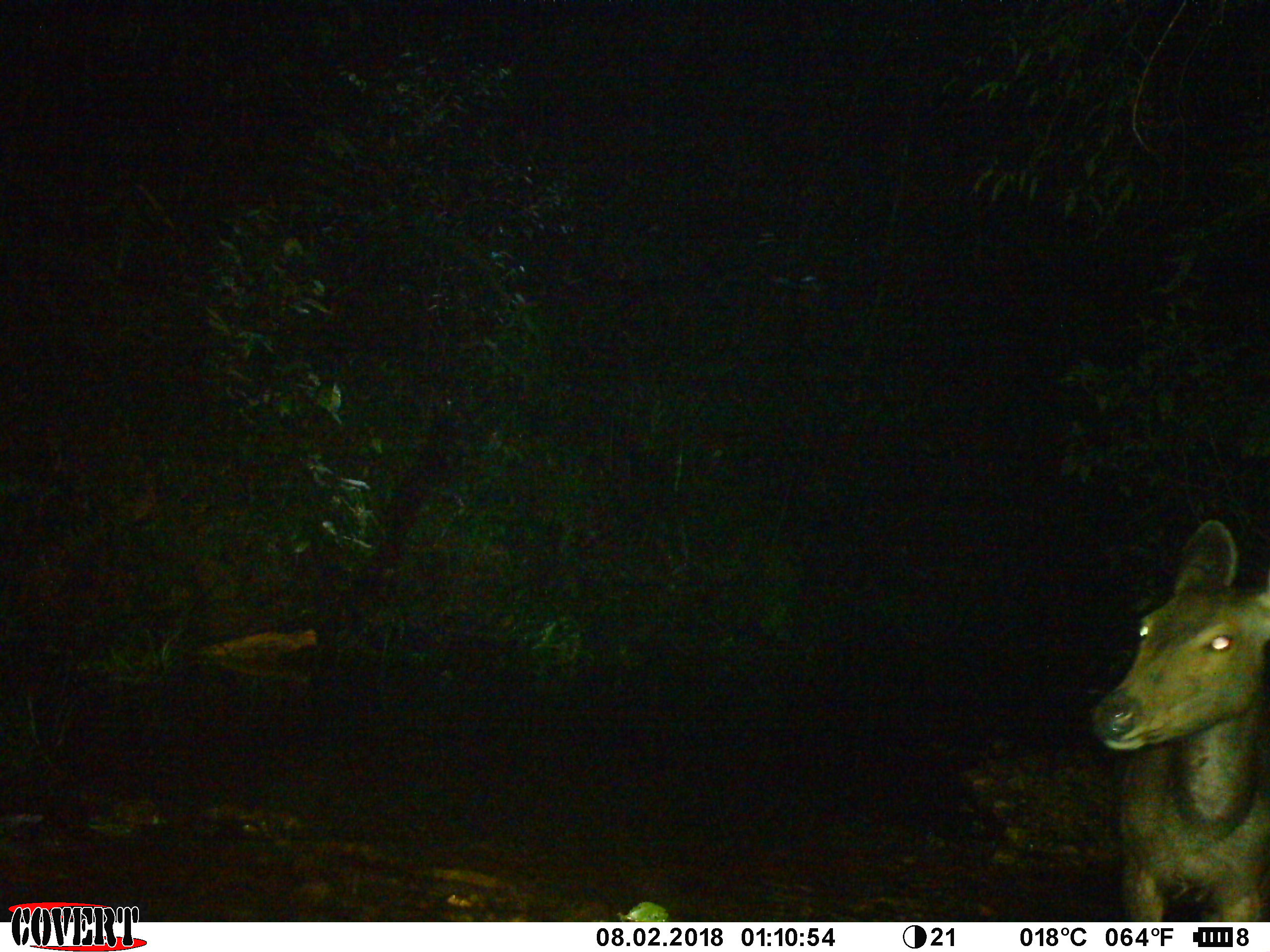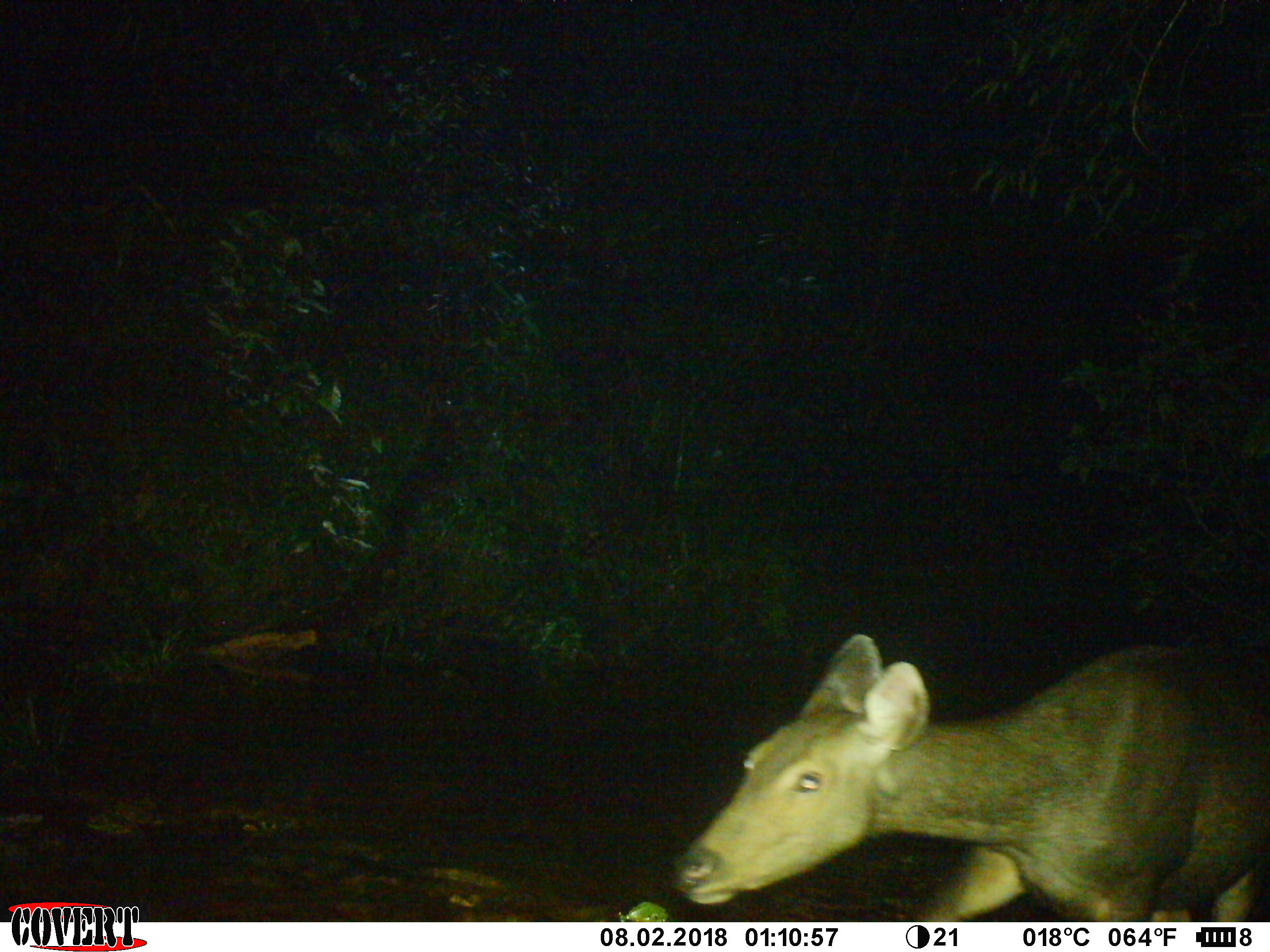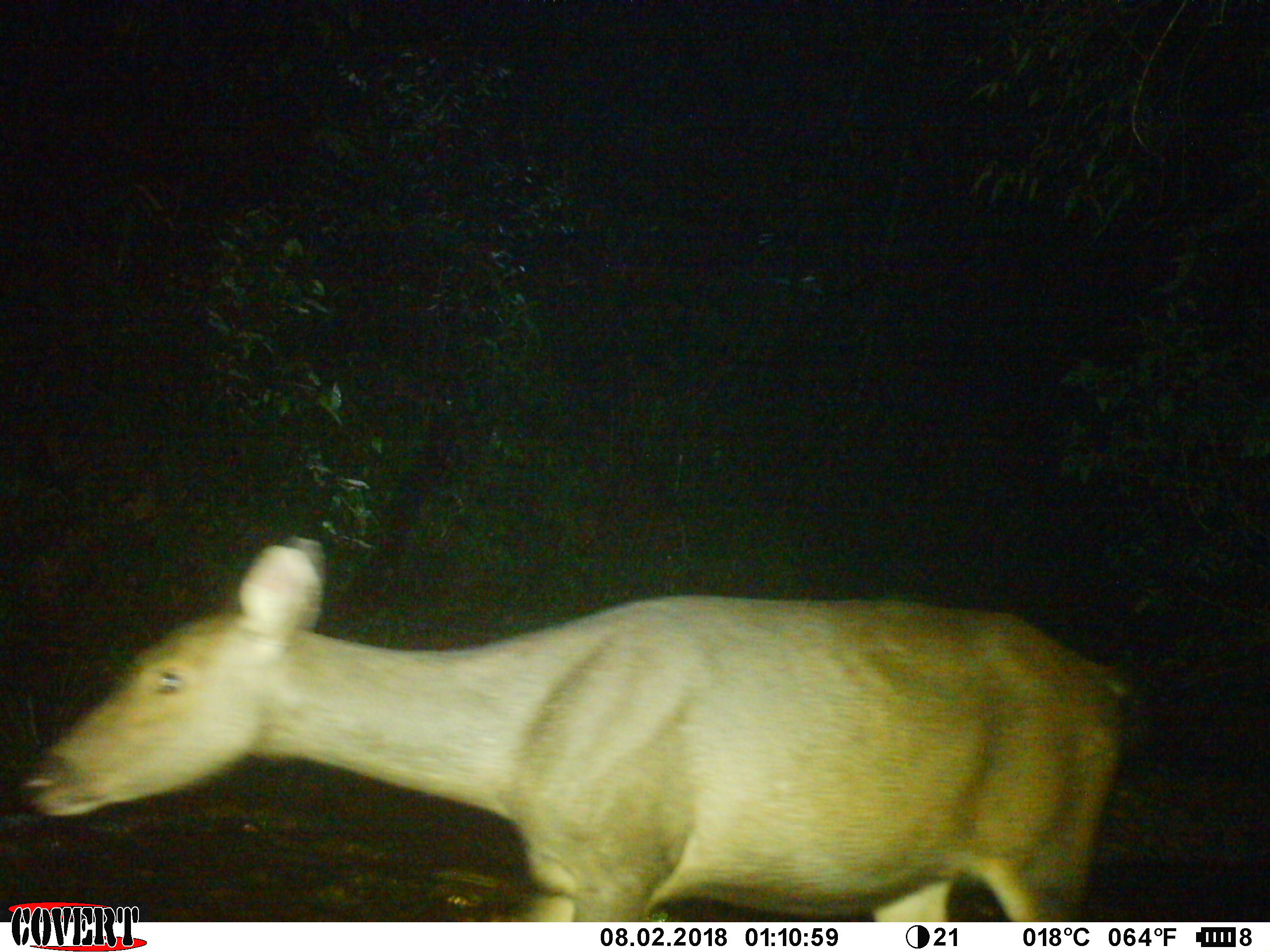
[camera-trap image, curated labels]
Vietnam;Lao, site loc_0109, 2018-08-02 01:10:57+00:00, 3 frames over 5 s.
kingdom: Animalia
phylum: Chordata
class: Mammalia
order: Artiodactyla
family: Cervidae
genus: Rusa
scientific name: Rusa unicolor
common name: sambar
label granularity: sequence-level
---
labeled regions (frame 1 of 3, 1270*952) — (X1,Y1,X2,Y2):
sambar: (1089,519,1270,922)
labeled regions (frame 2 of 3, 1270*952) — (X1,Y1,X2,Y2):
sambar: (672,629,1270,922)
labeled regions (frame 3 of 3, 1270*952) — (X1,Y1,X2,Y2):
sambar: (18,535,1125,922)